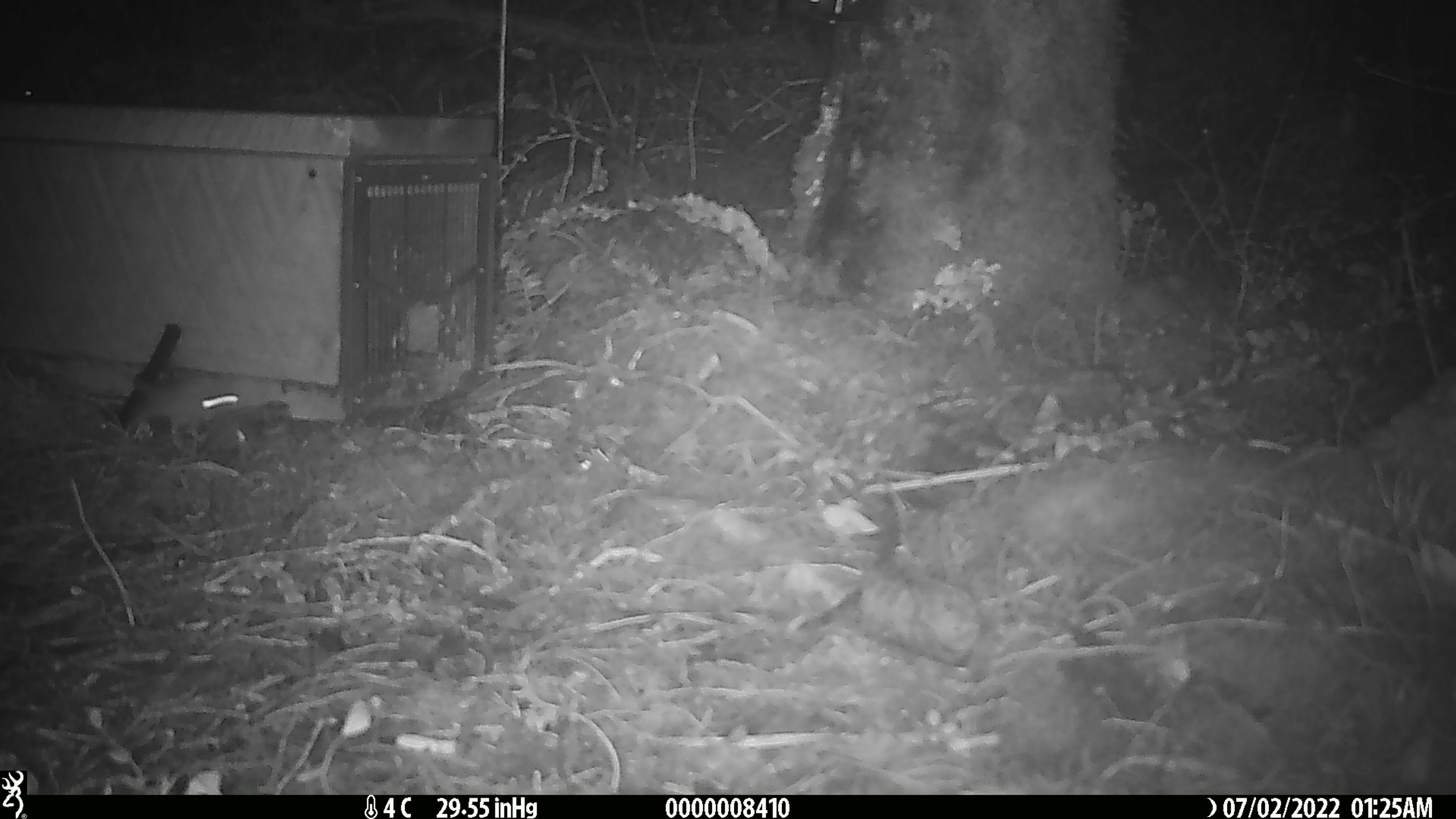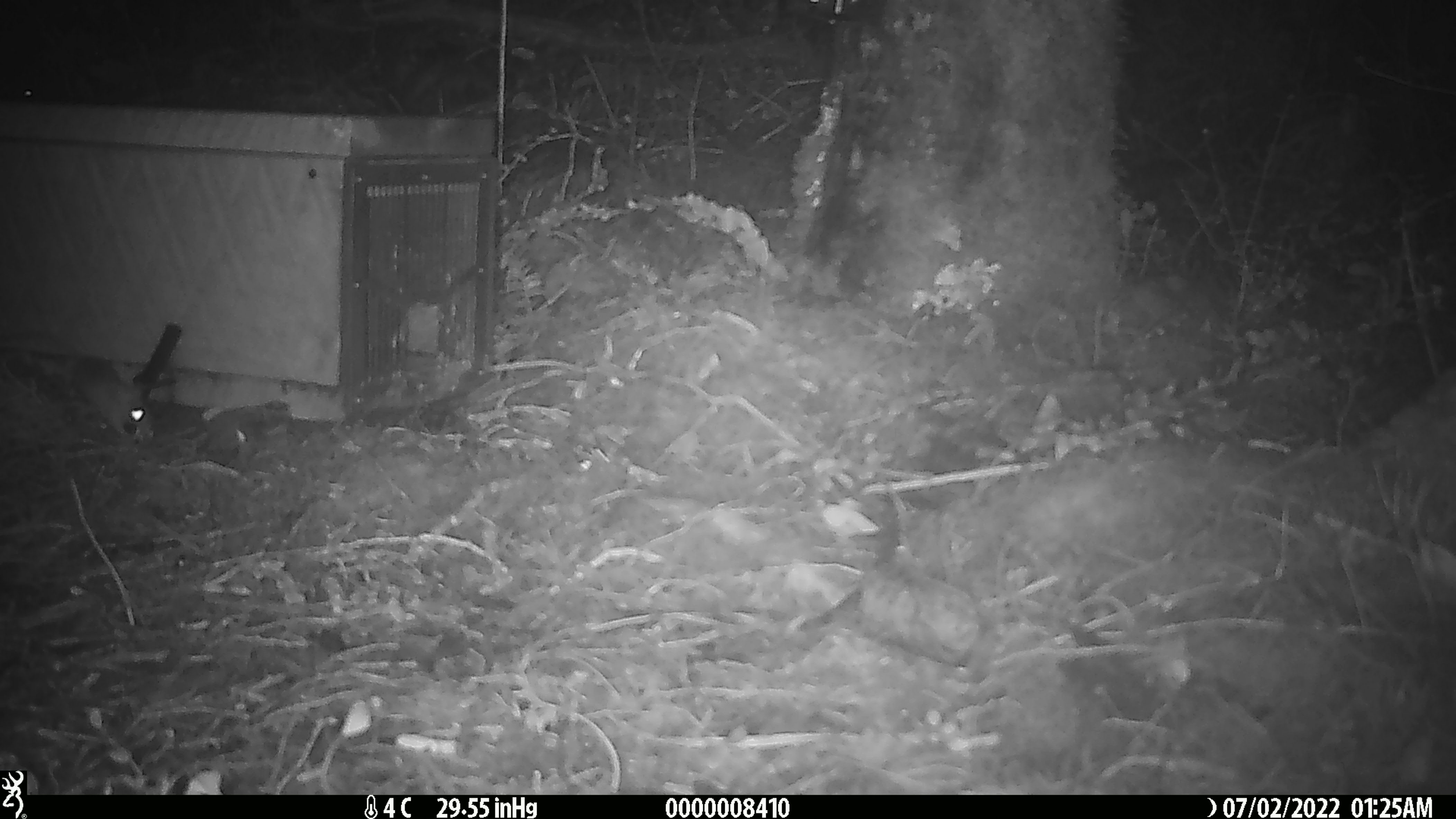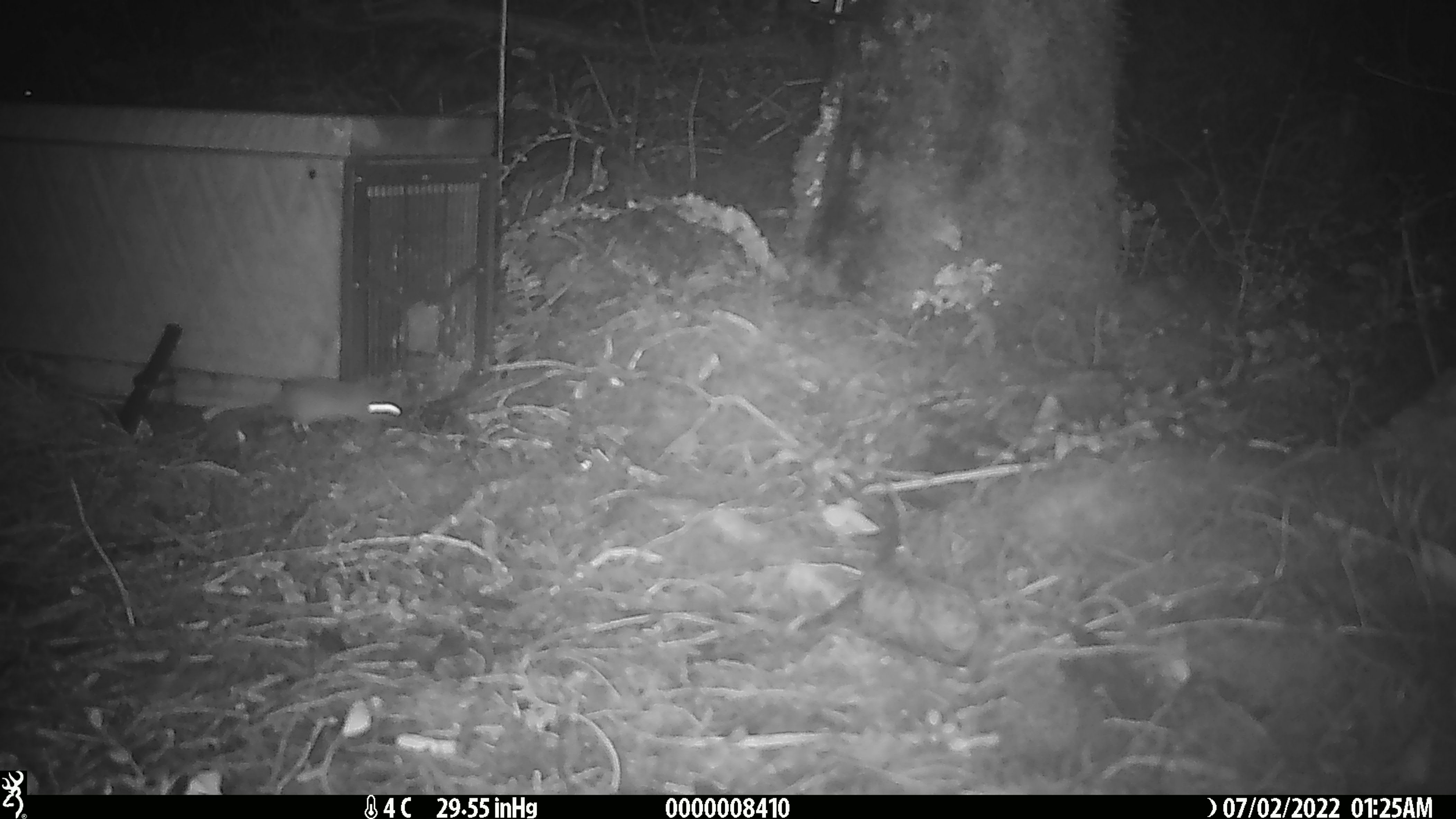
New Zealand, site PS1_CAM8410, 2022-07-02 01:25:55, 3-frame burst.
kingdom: Animalia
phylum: Chordata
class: Mammalia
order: Rodentia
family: Muridae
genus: Mus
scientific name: Mus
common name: mouse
Mouse (Mus).